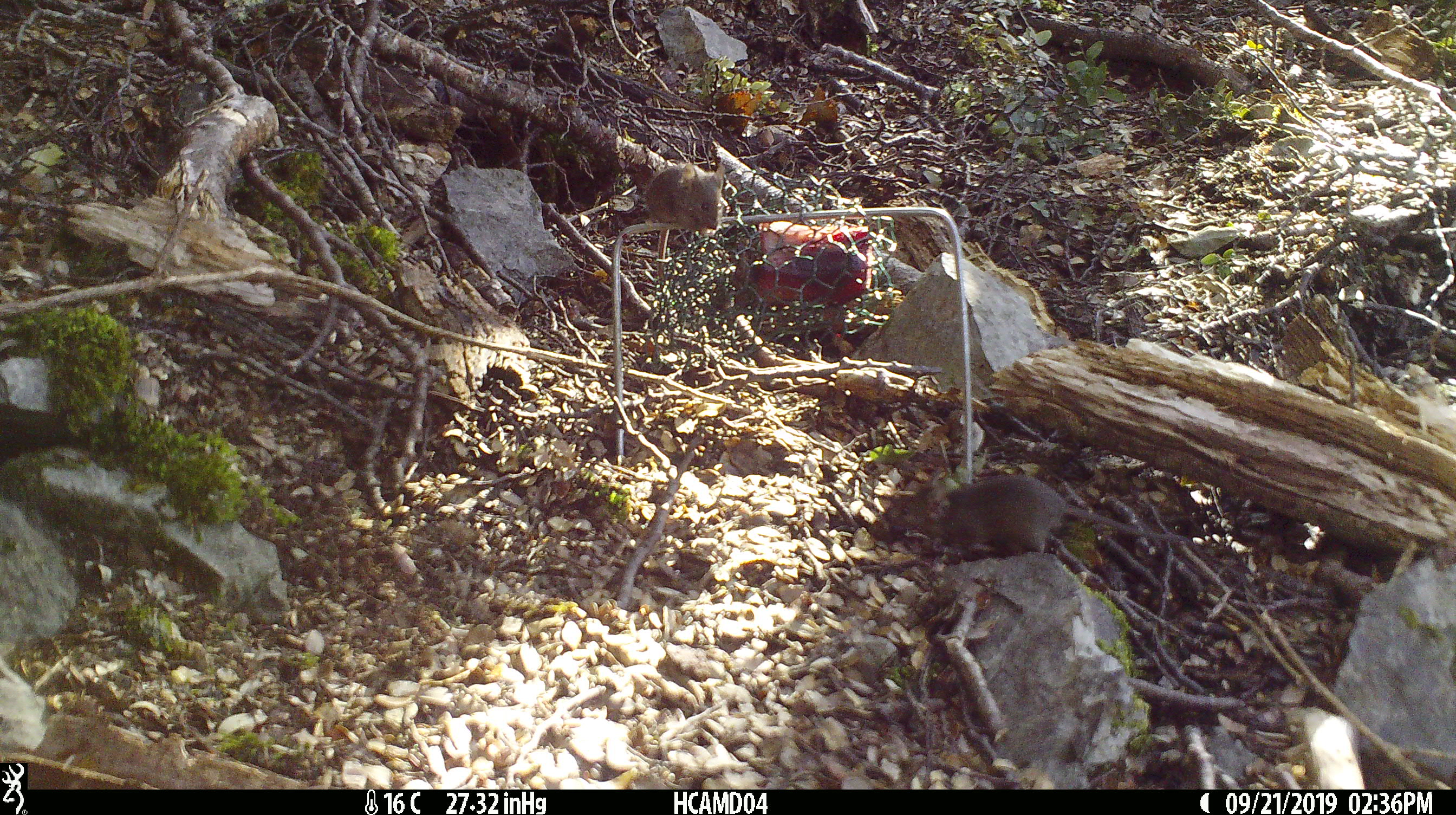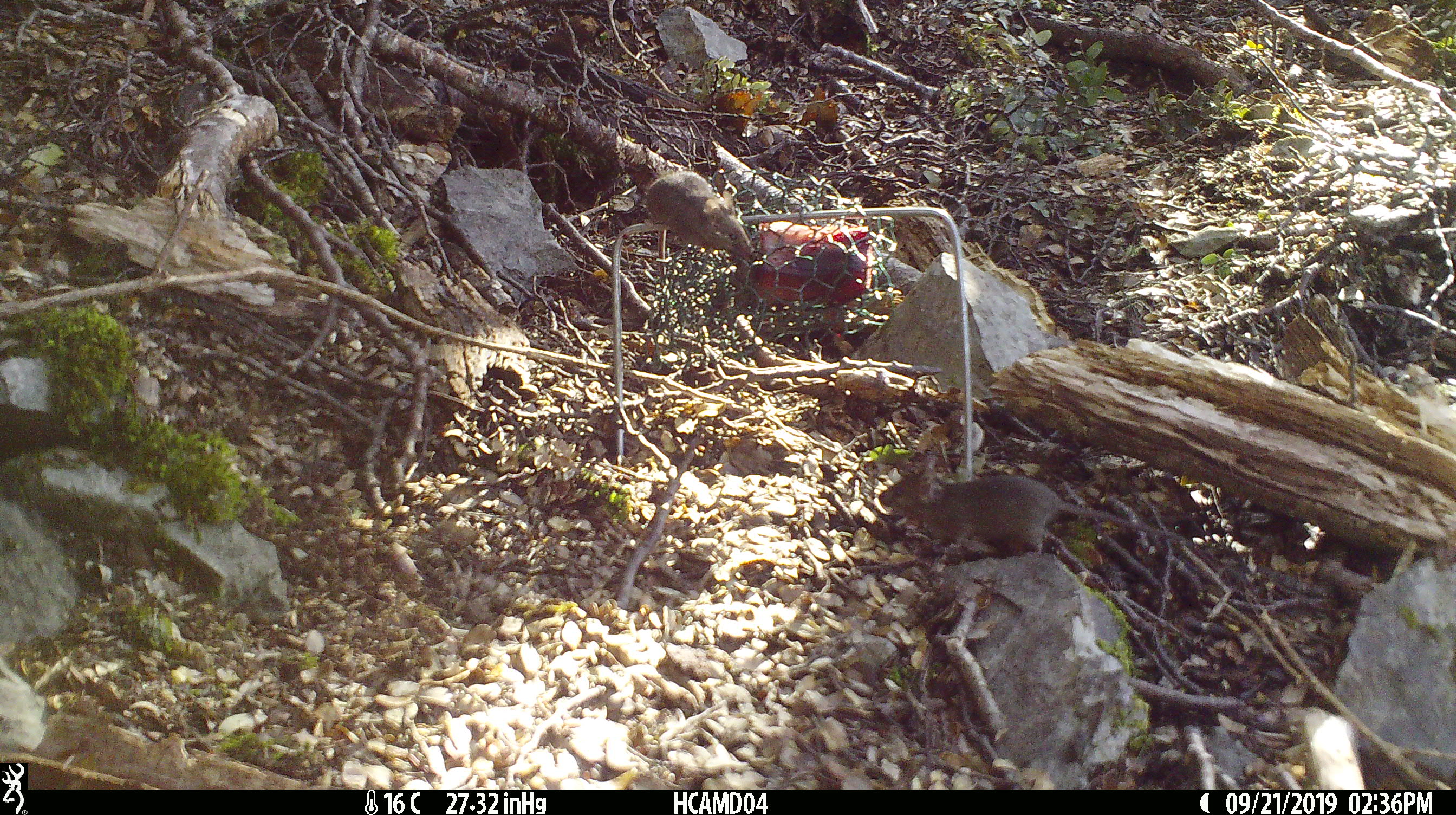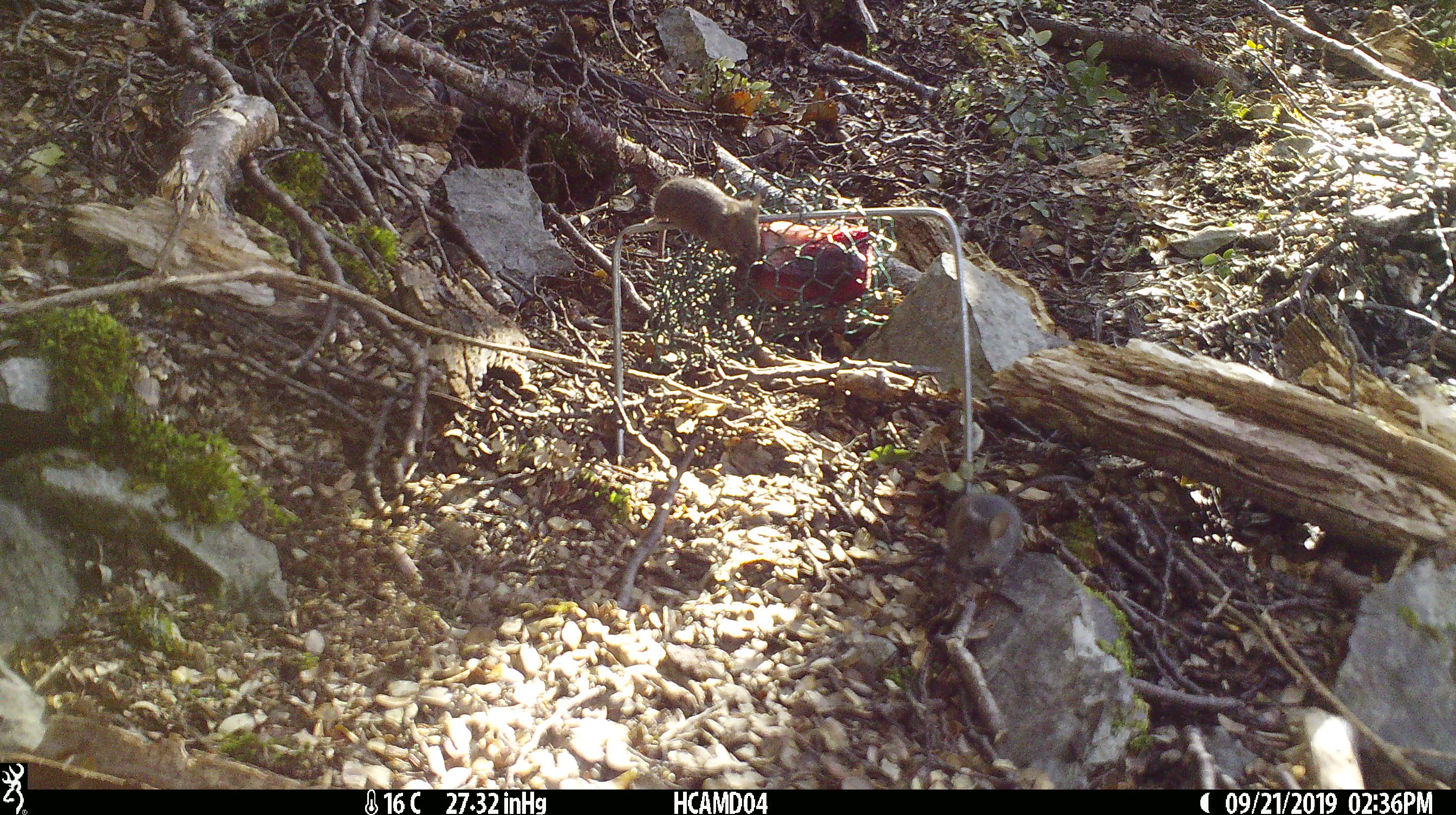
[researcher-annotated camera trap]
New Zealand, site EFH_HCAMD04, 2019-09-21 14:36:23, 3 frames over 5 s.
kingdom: Animalia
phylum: Chordata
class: Mammalia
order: Rodentia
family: Muridae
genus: Mus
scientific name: Mus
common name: mouse